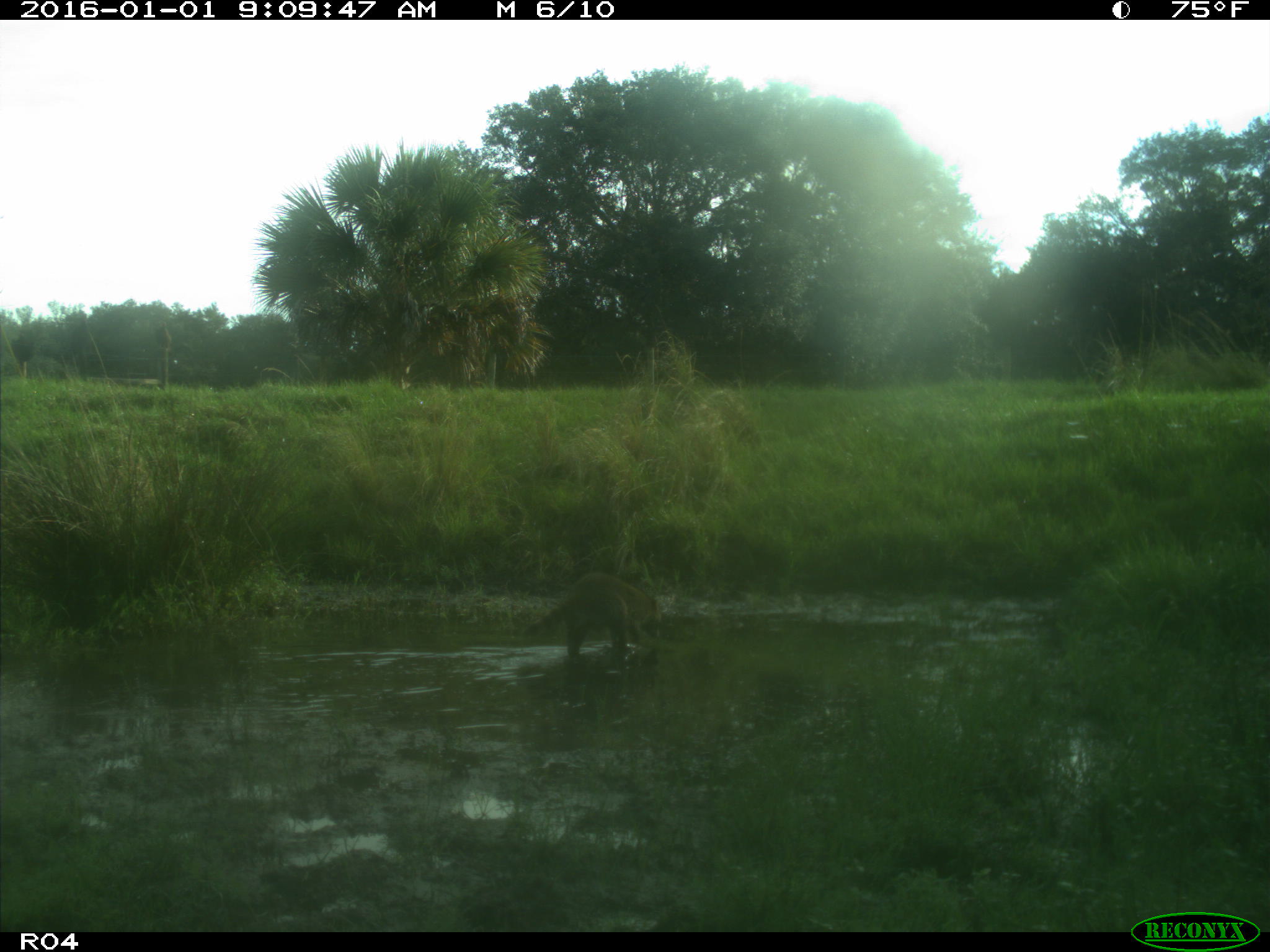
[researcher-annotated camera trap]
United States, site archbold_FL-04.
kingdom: Animalia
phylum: Chordata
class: Mammalia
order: Carnivora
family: Procyonidae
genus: Procyon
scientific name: Procyon lotor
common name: common raccoon